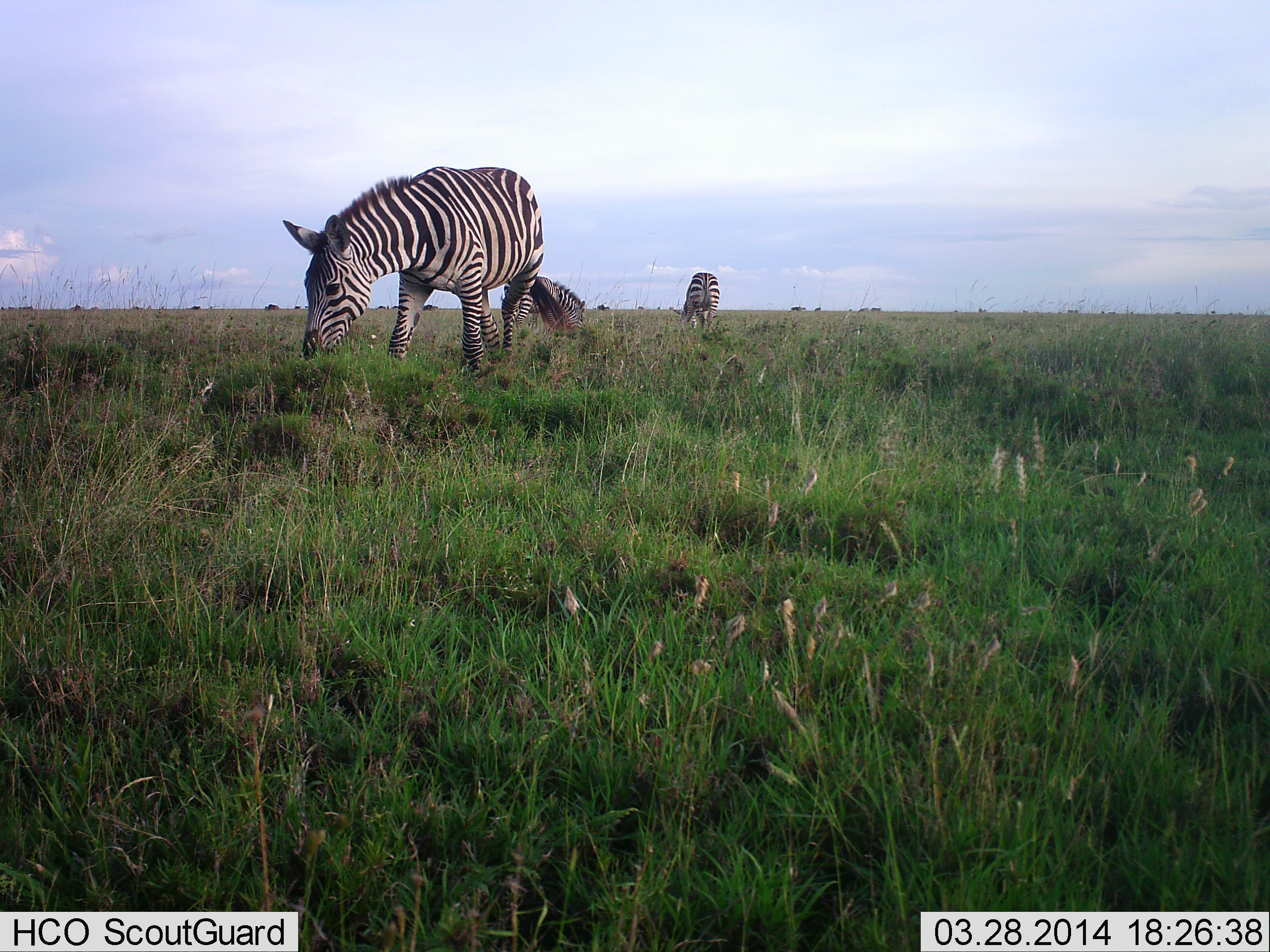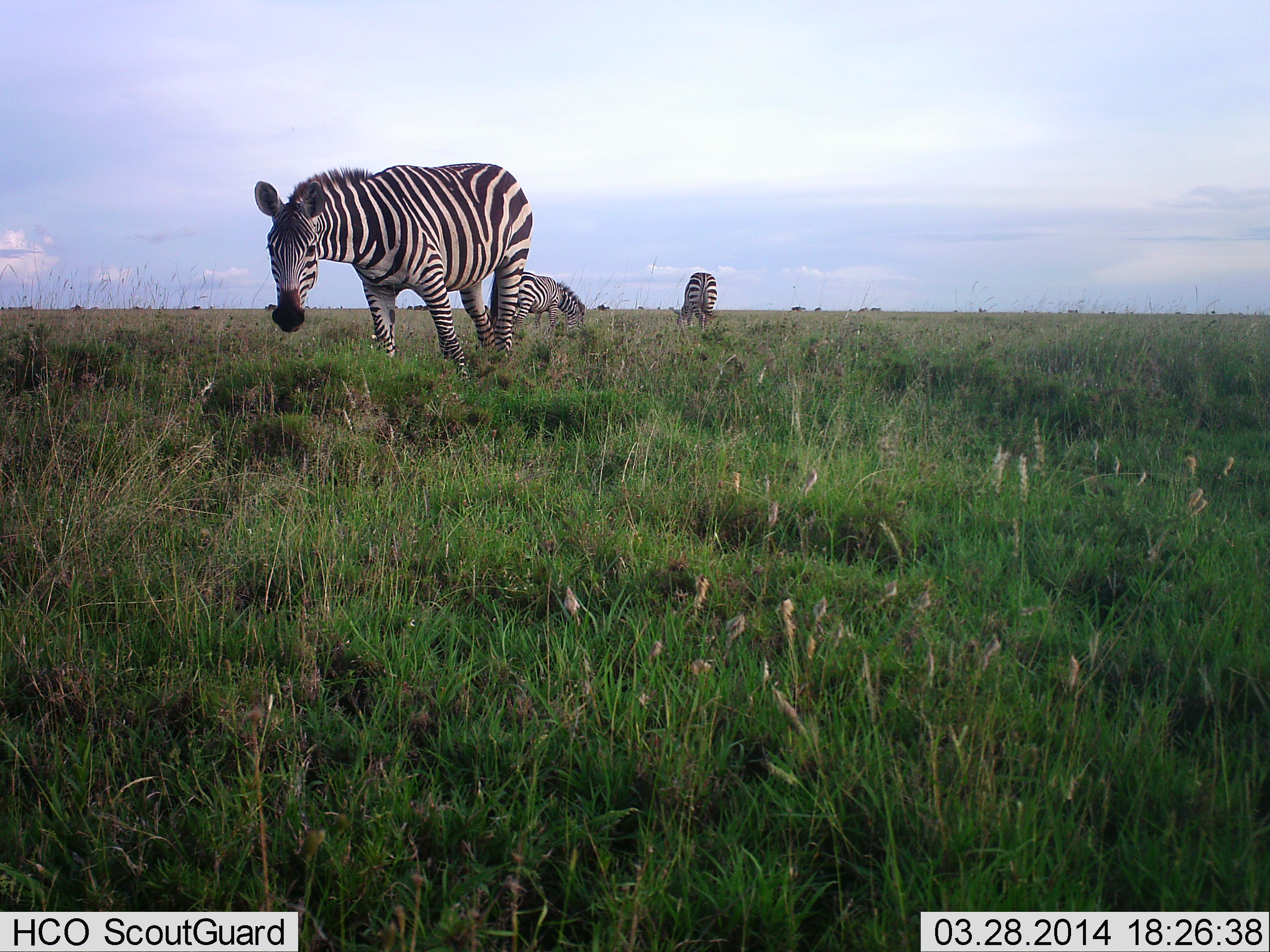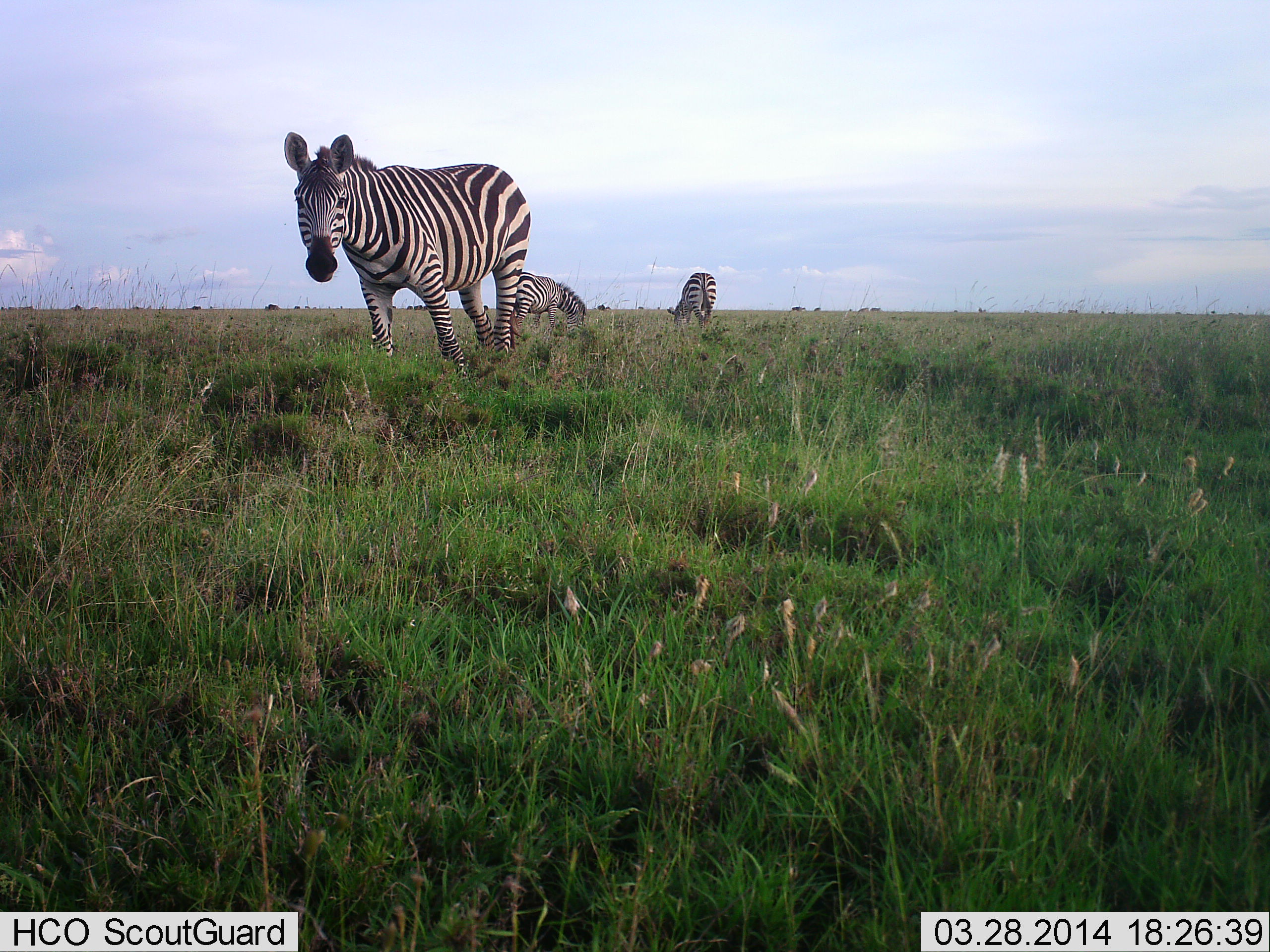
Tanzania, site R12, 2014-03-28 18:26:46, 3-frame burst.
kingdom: Animalia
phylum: Chordata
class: Mammalia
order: Perissodactyla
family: Equidae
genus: Equus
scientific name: Equus quagga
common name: plains zebra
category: zebra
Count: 3.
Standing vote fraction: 40%.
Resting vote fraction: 0%.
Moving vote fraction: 10%.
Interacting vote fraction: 0%.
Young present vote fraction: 0%.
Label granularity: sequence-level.